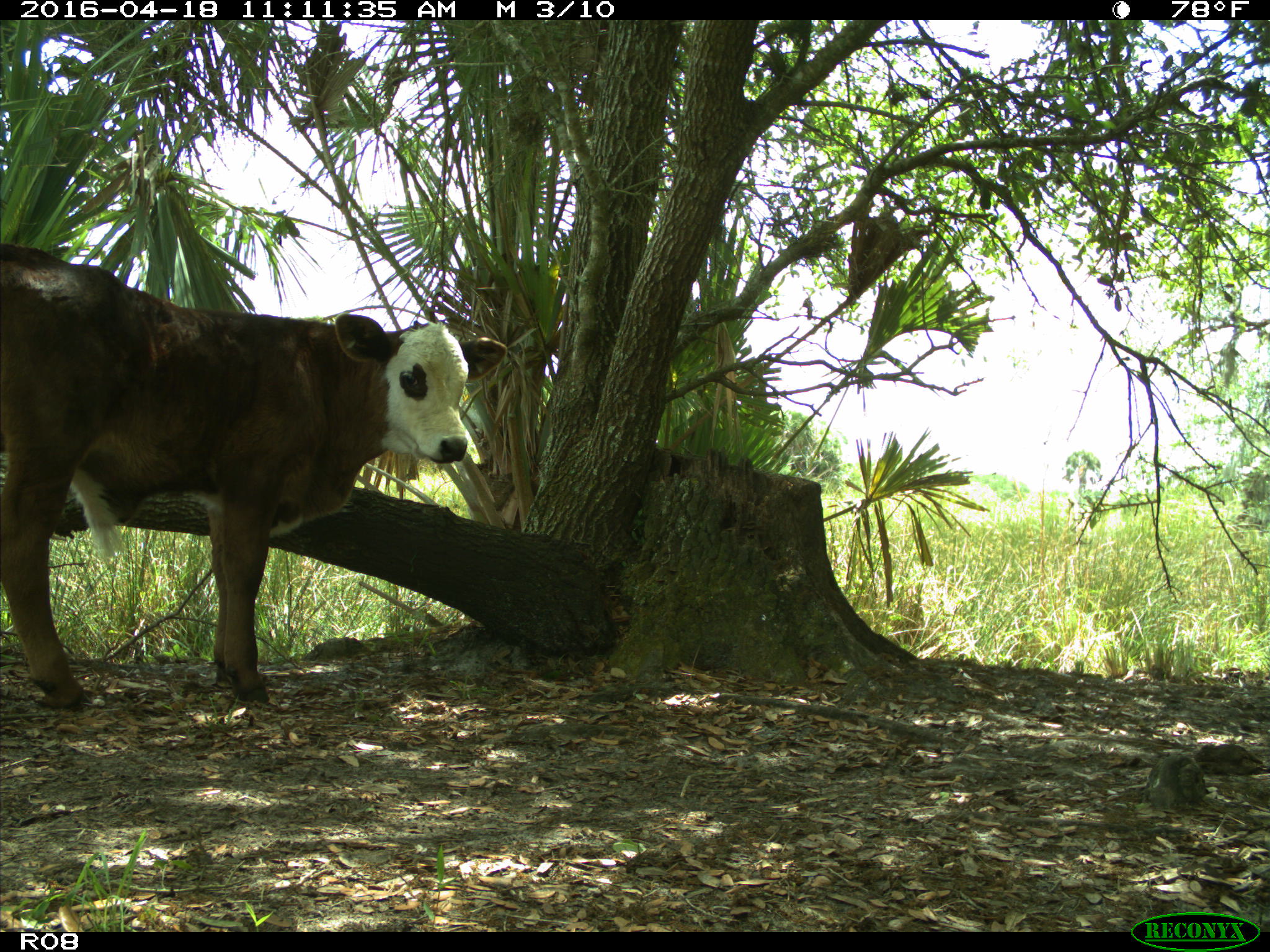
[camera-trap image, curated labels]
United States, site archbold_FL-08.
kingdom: Animalia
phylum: Chordata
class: Mammalia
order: Artiodactyla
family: Bovidae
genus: Bos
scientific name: Bos taurus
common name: domestic cow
Bos taurus (domestic cow).